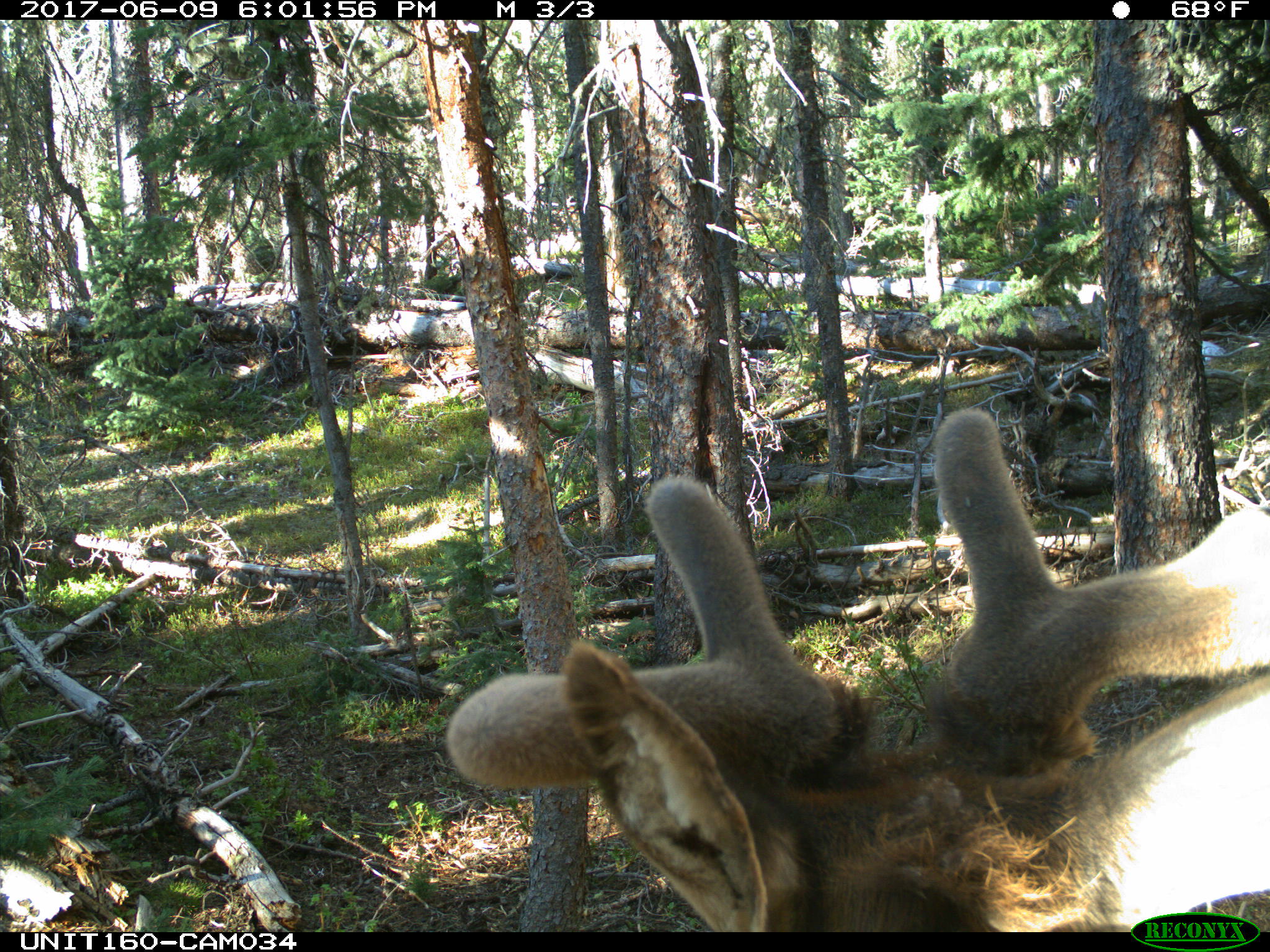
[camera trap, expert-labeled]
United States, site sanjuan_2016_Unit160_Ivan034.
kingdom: Animalia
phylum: Chordata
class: Mammalia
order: Artiodactyla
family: Cervidae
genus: Cervus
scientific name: Cervus elaphus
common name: red deer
Cervus elaphus (red deer).